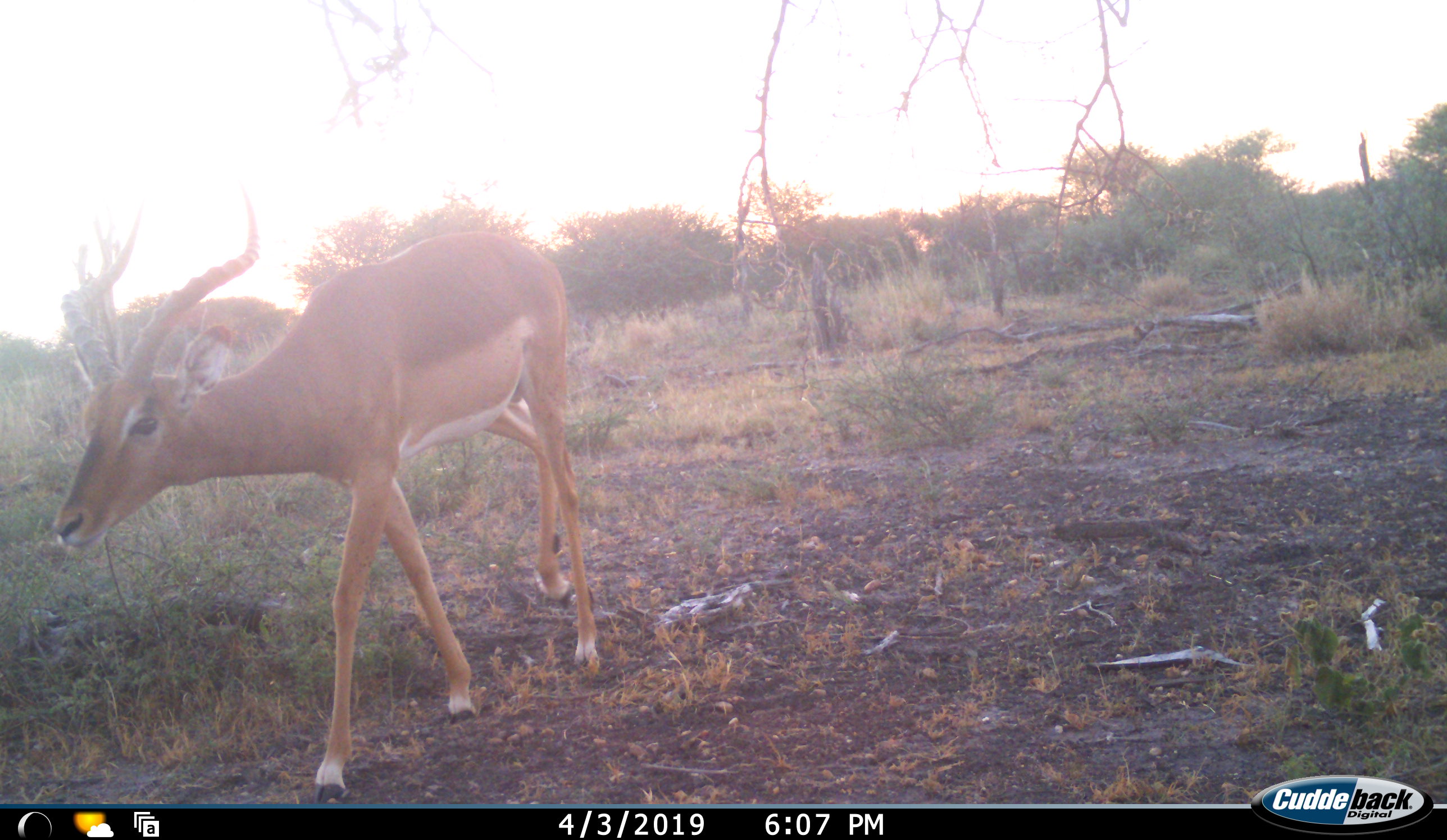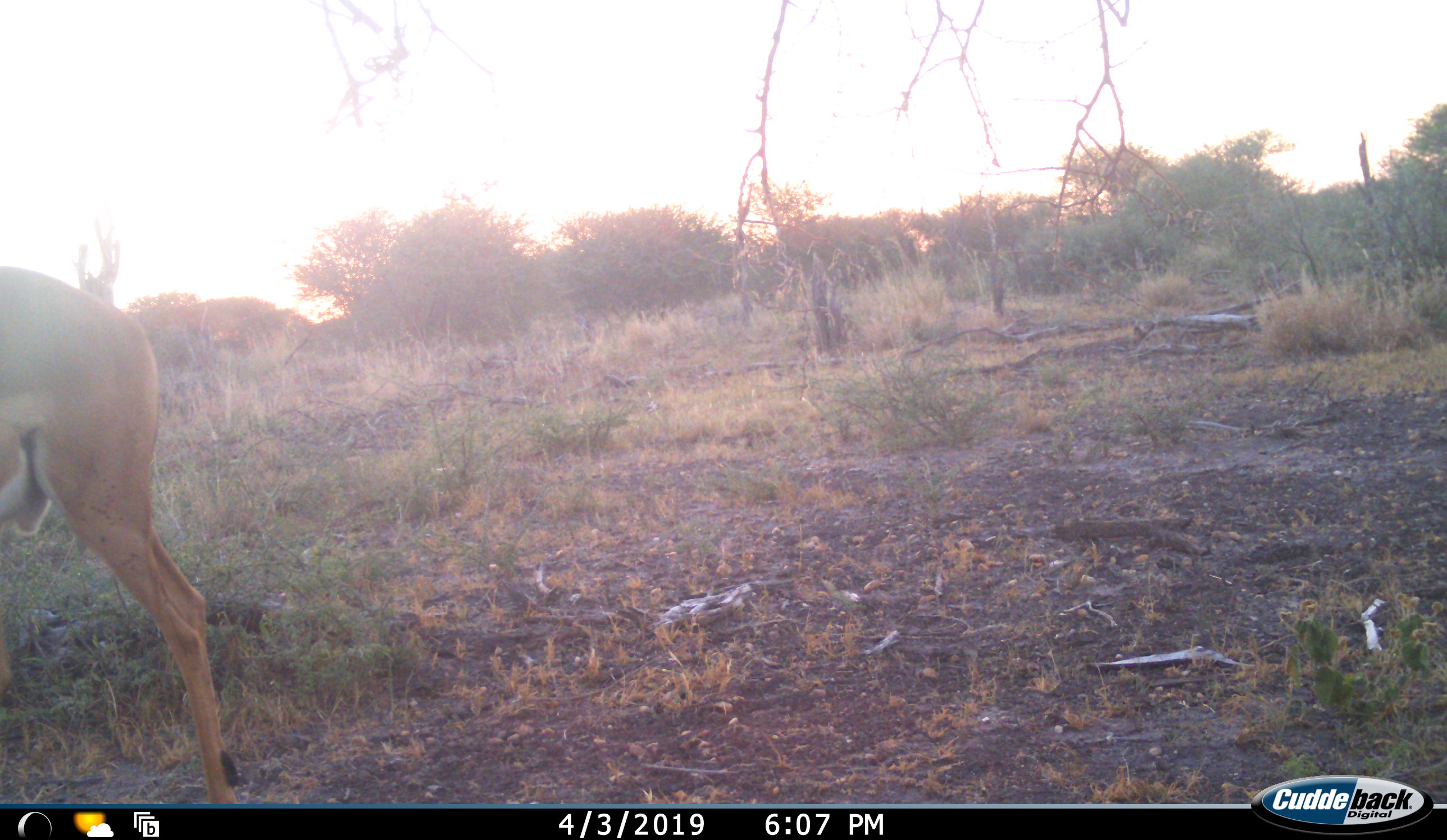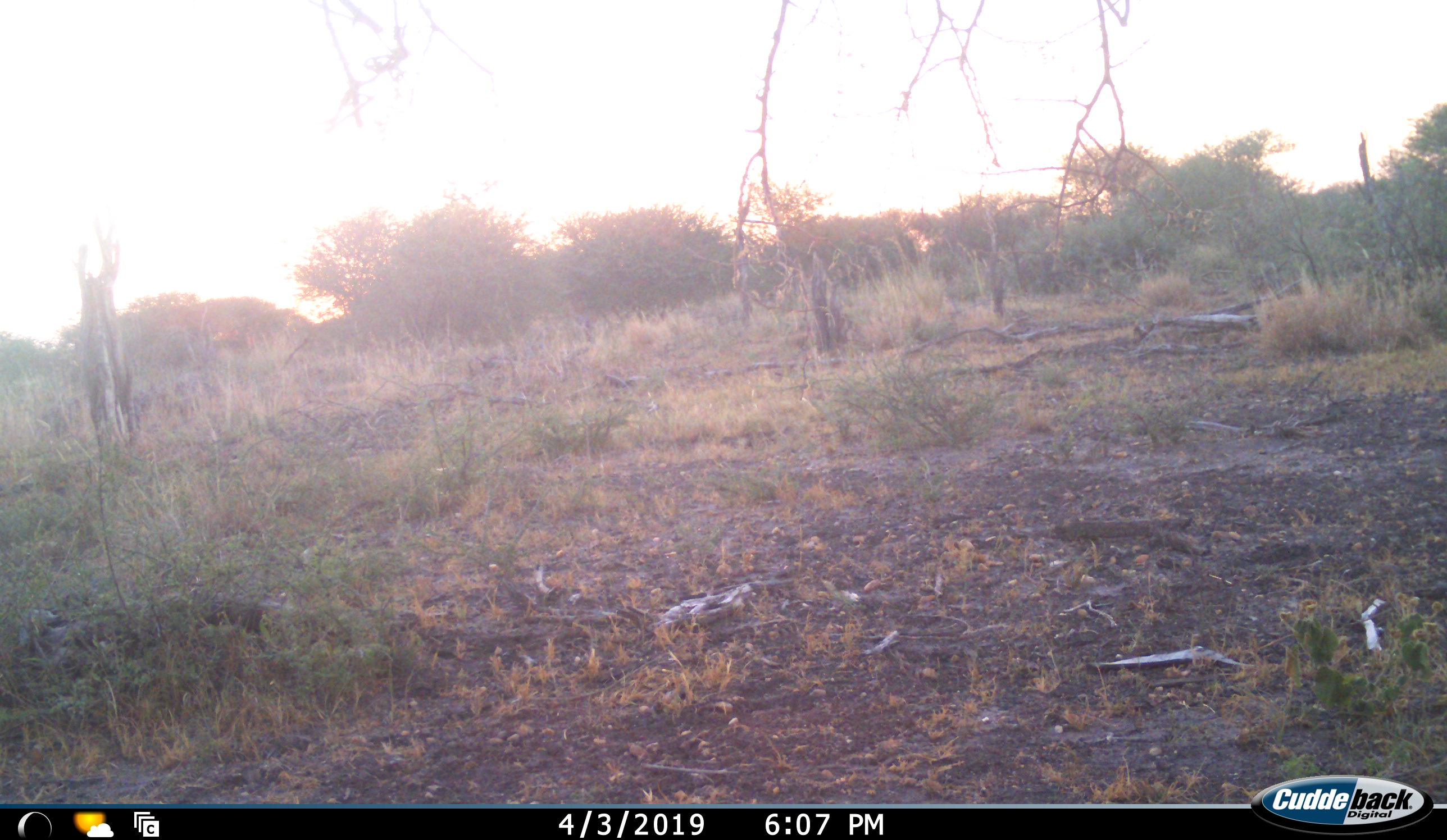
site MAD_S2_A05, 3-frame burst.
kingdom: Animalia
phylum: Chordata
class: Mammalia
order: Artiodactyla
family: Bovidae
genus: Aepyceros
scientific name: Aepyceros melampus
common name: impala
Impala (Aepyceros melampus), count 1. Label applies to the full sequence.